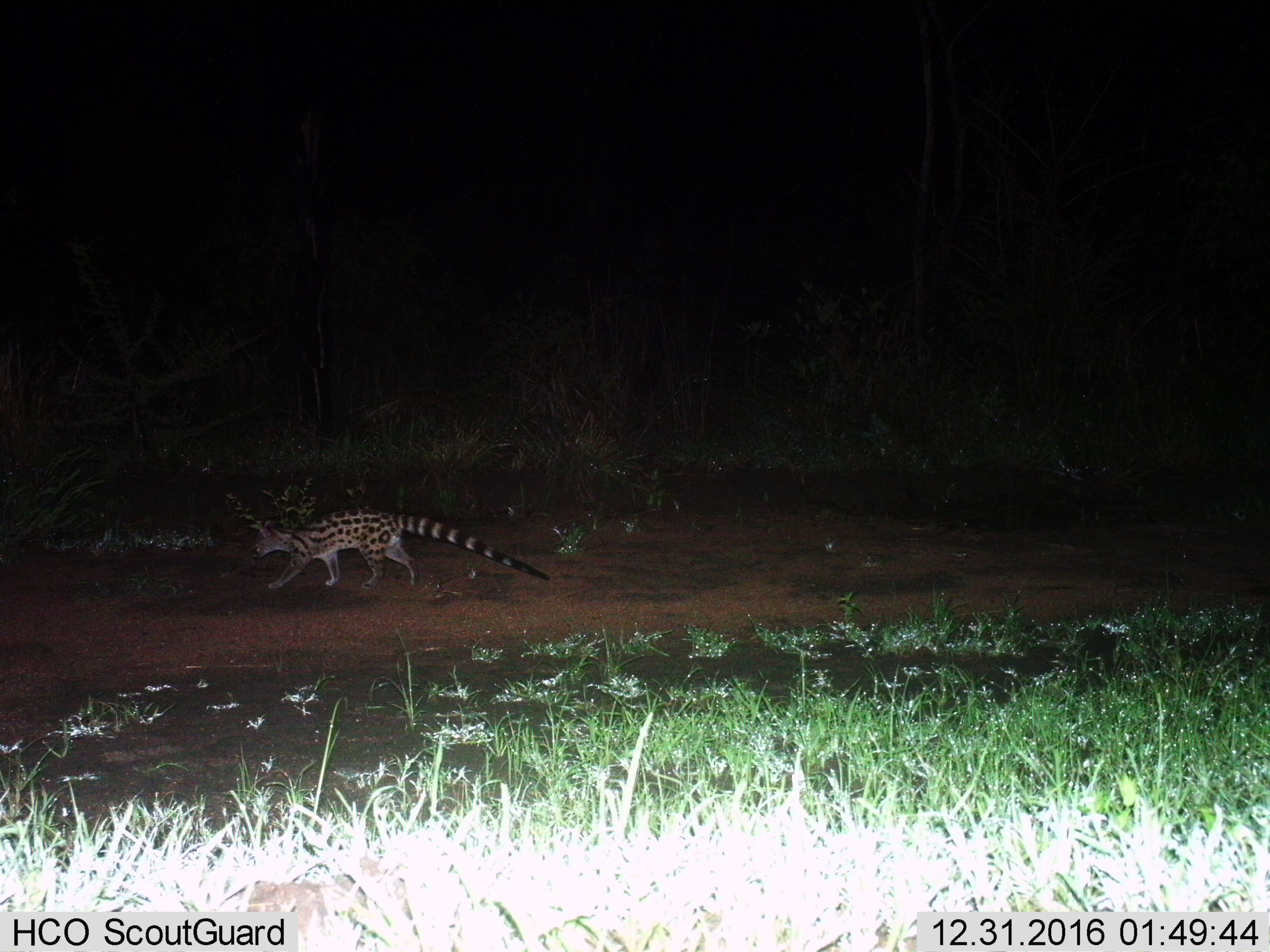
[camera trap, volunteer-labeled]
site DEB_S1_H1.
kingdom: Animalia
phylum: Chordata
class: Mammalia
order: Carnivora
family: Viverridae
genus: Genetta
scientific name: Genetta genetta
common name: small-spotted genet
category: genetcommonsmallspotted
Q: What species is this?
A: Genetcommonsmallspotted (small-spotted genet) (Genetta genetta).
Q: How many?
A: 1.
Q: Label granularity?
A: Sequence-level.